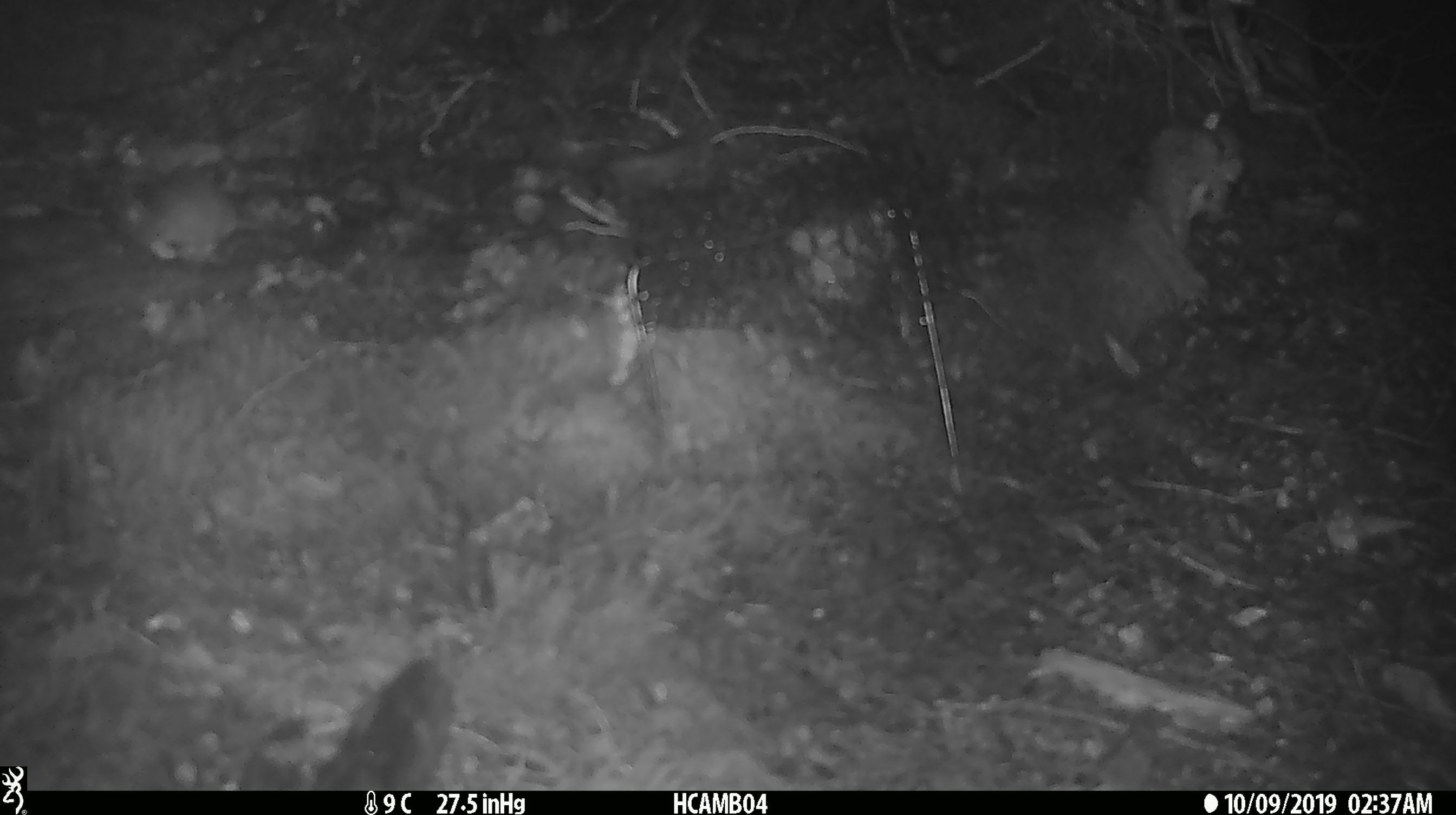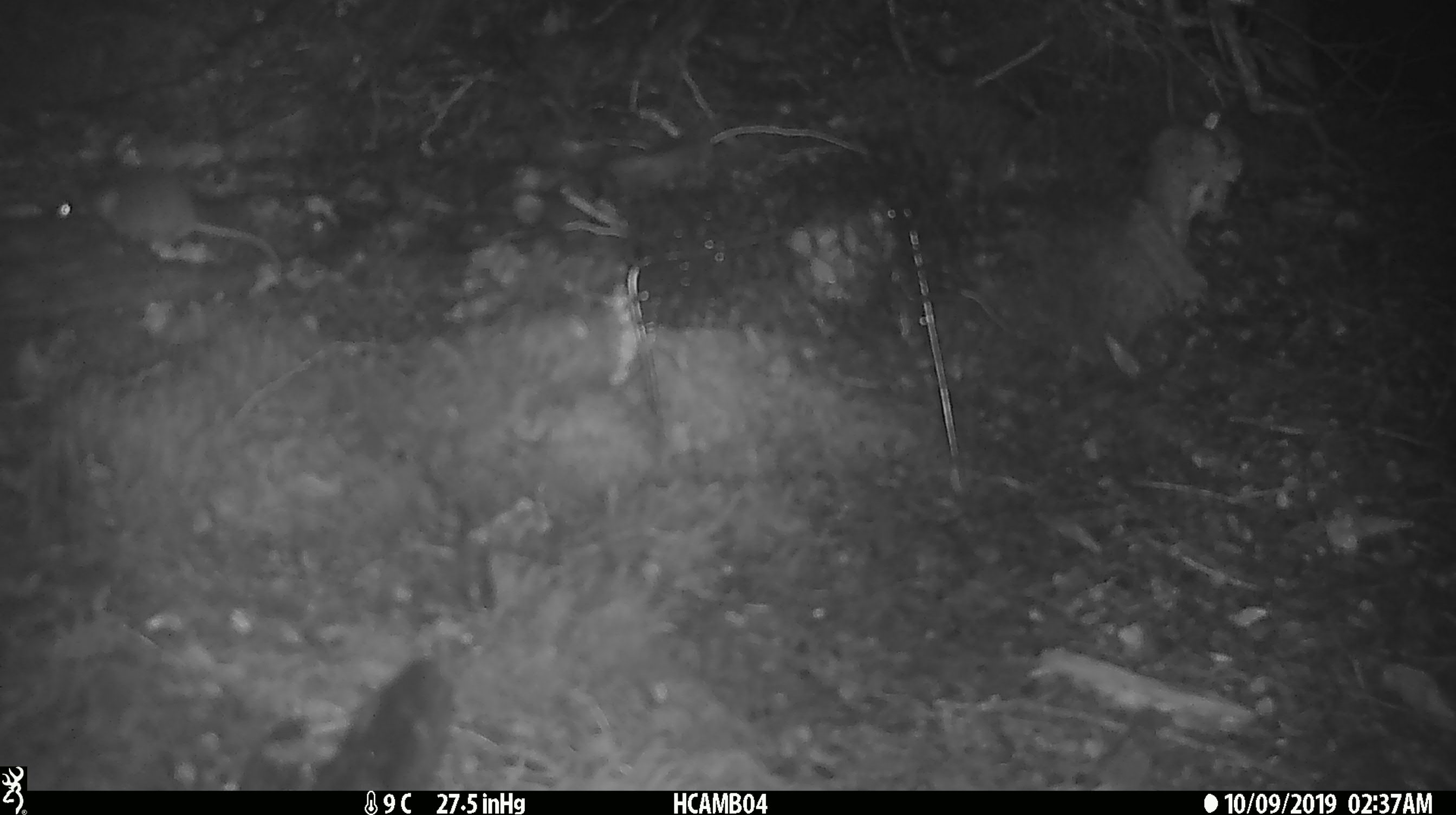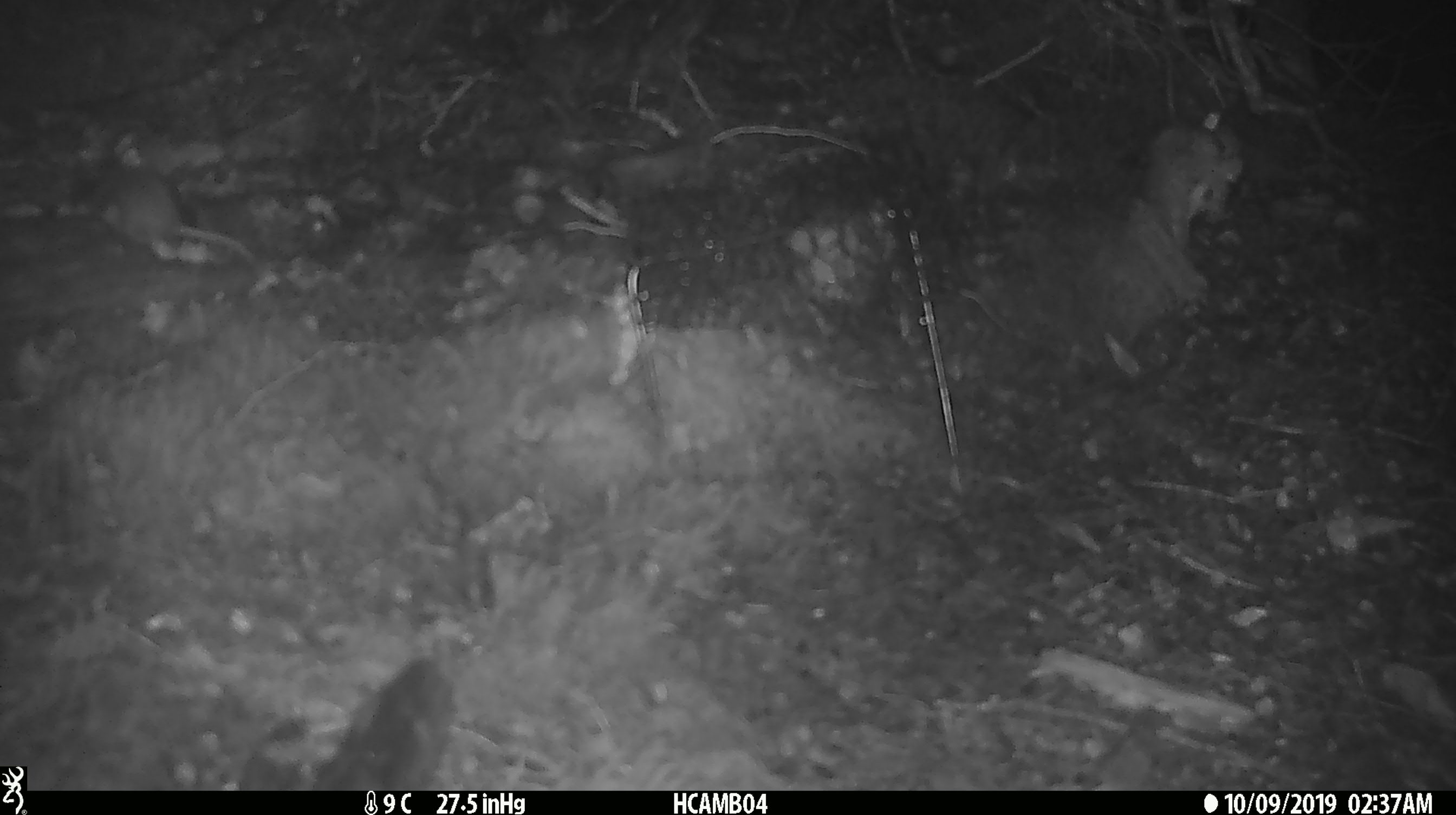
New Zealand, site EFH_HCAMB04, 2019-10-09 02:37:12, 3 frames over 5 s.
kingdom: Animalia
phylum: Chordata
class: Mammalia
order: Rodentia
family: Muridae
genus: Mus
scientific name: Mus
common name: mouse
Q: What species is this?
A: Mouse (Mus).